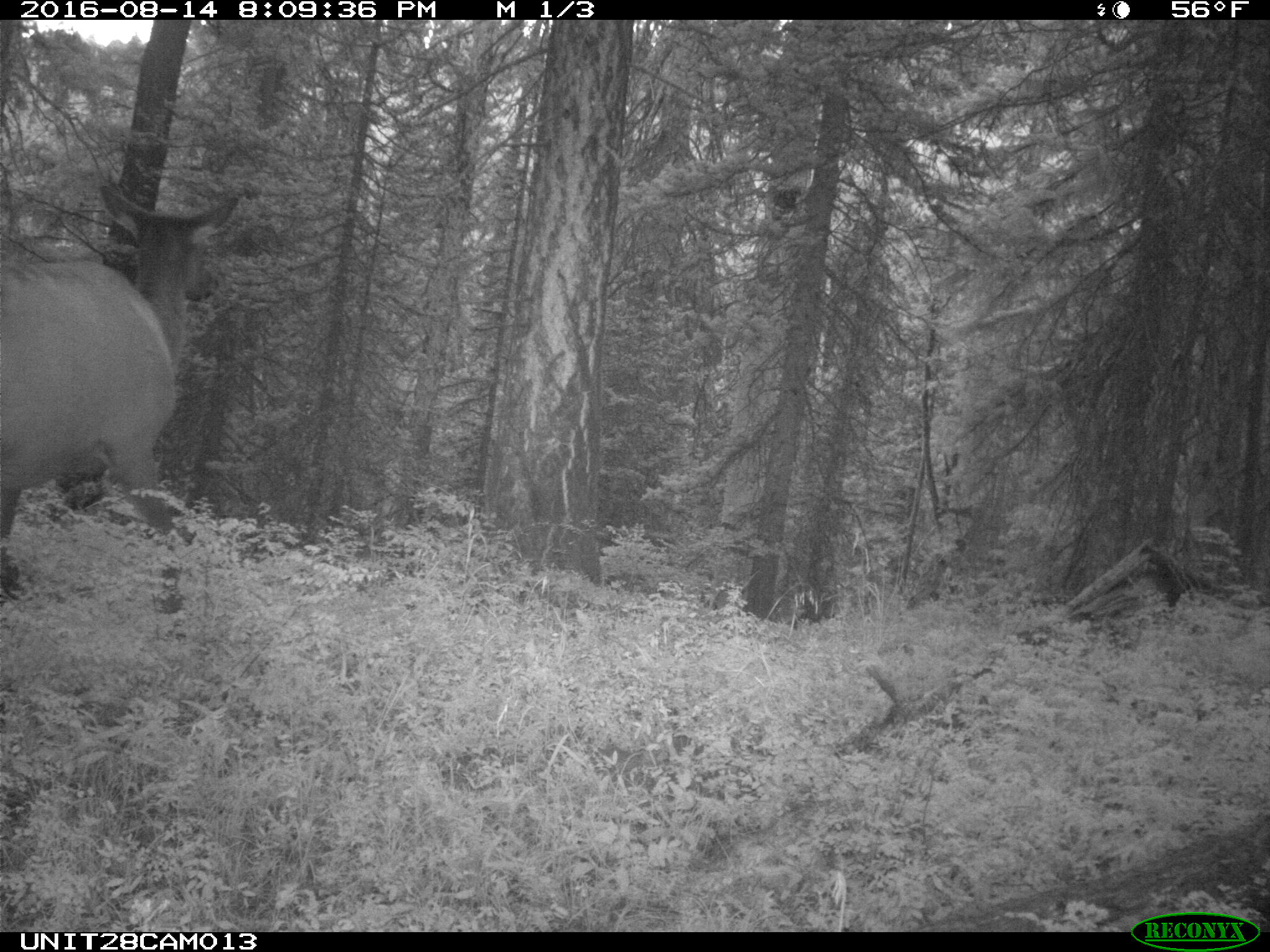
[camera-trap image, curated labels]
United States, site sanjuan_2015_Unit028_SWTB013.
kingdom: Animalia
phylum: Chordata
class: Mammalia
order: Artiodactyla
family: Cervidae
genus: Cervus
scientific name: Cervus elaphus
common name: red deer